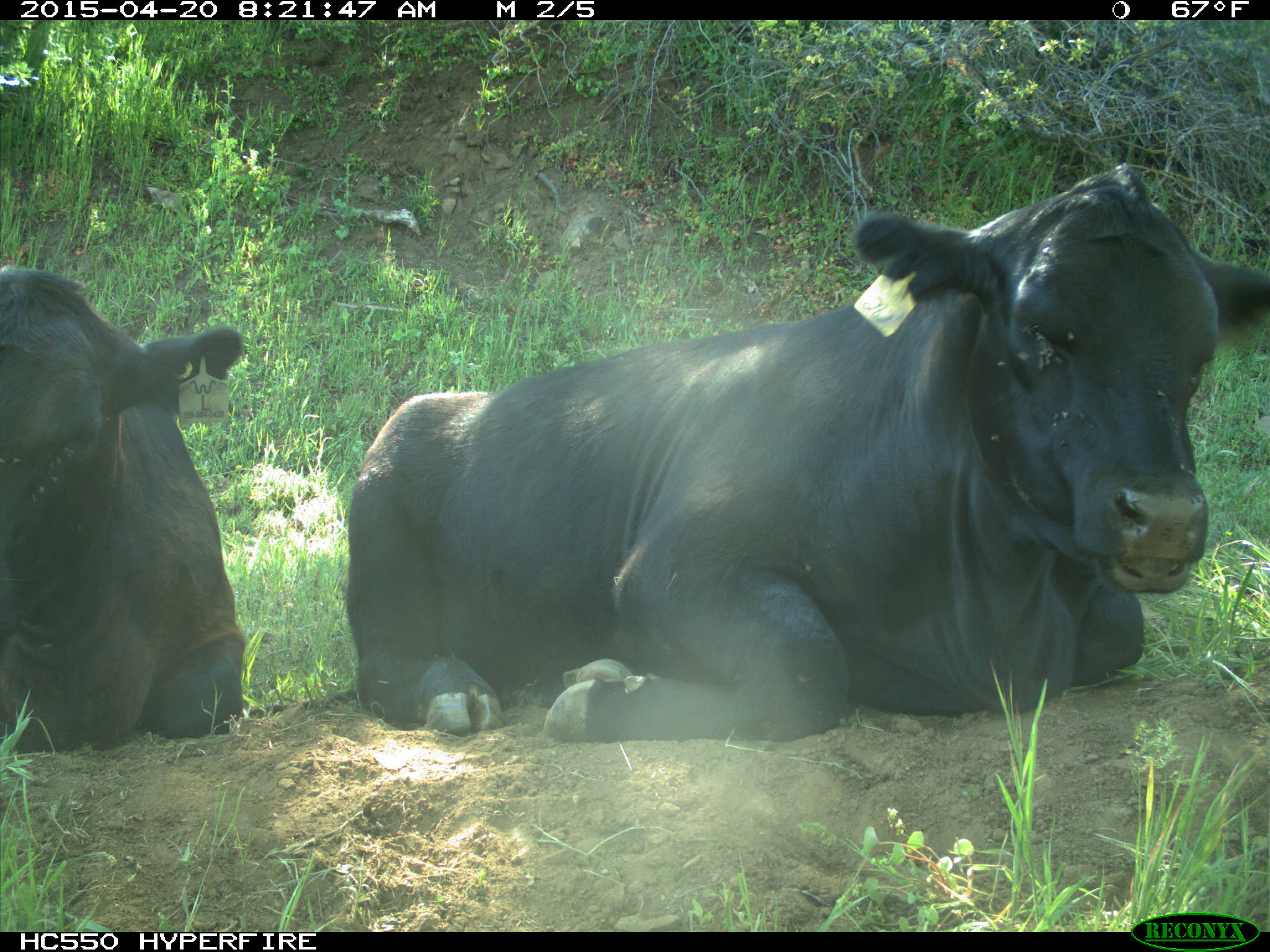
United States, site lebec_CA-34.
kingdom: Animalia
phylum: Chordata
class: Mammalia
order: Artiodactyla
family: Bovidae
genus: Bos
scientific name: Bos taurus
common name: domestic cow